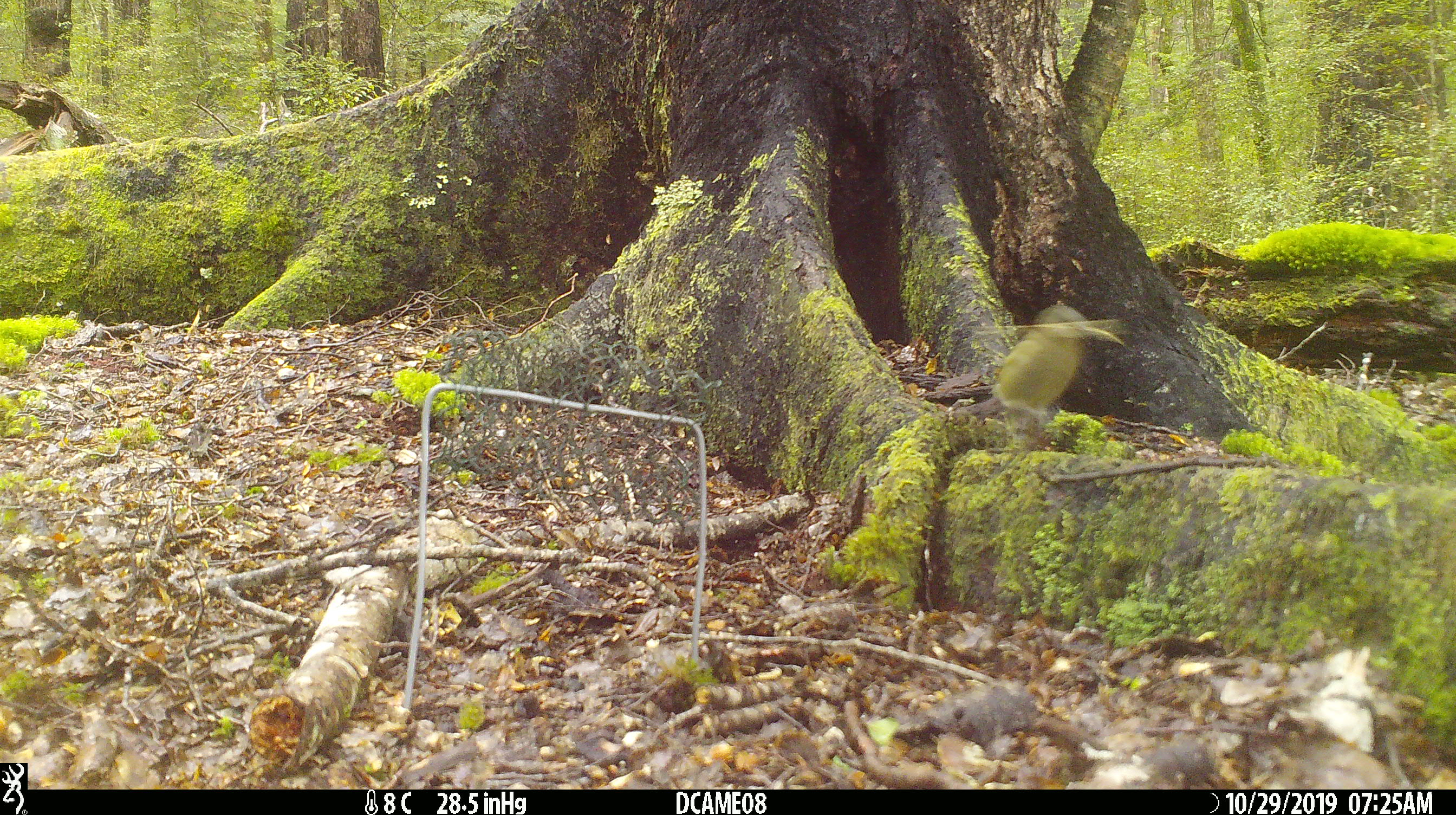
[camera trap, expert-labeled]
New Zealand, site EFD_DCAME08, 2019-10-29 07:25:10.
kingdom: Animalia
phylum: Chordata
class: Aves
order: Passeriformes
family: Meliphagidae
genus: Anthornis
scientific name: Anthornis melanura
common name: new zealand bellbird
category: bellbird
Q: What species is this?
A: Bellbird (new zealand bellbird) (Anthornis melanura).